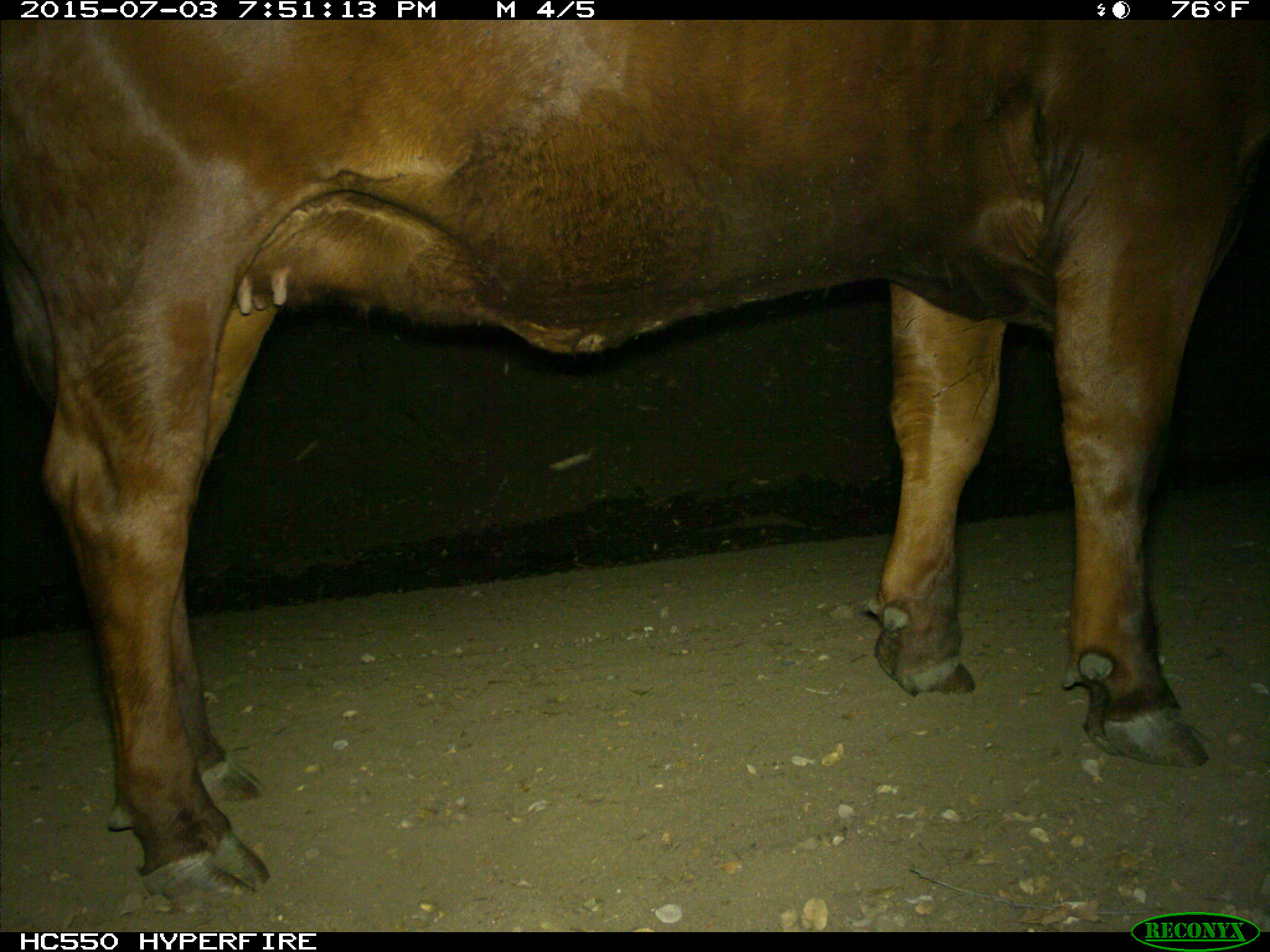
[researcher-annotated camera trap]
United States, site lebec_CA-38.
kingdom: Animalia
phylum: Chordata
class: Mammalia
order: Artiodactyla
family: Bovidae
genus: Bos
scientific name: Bos taurus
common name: domestic cow